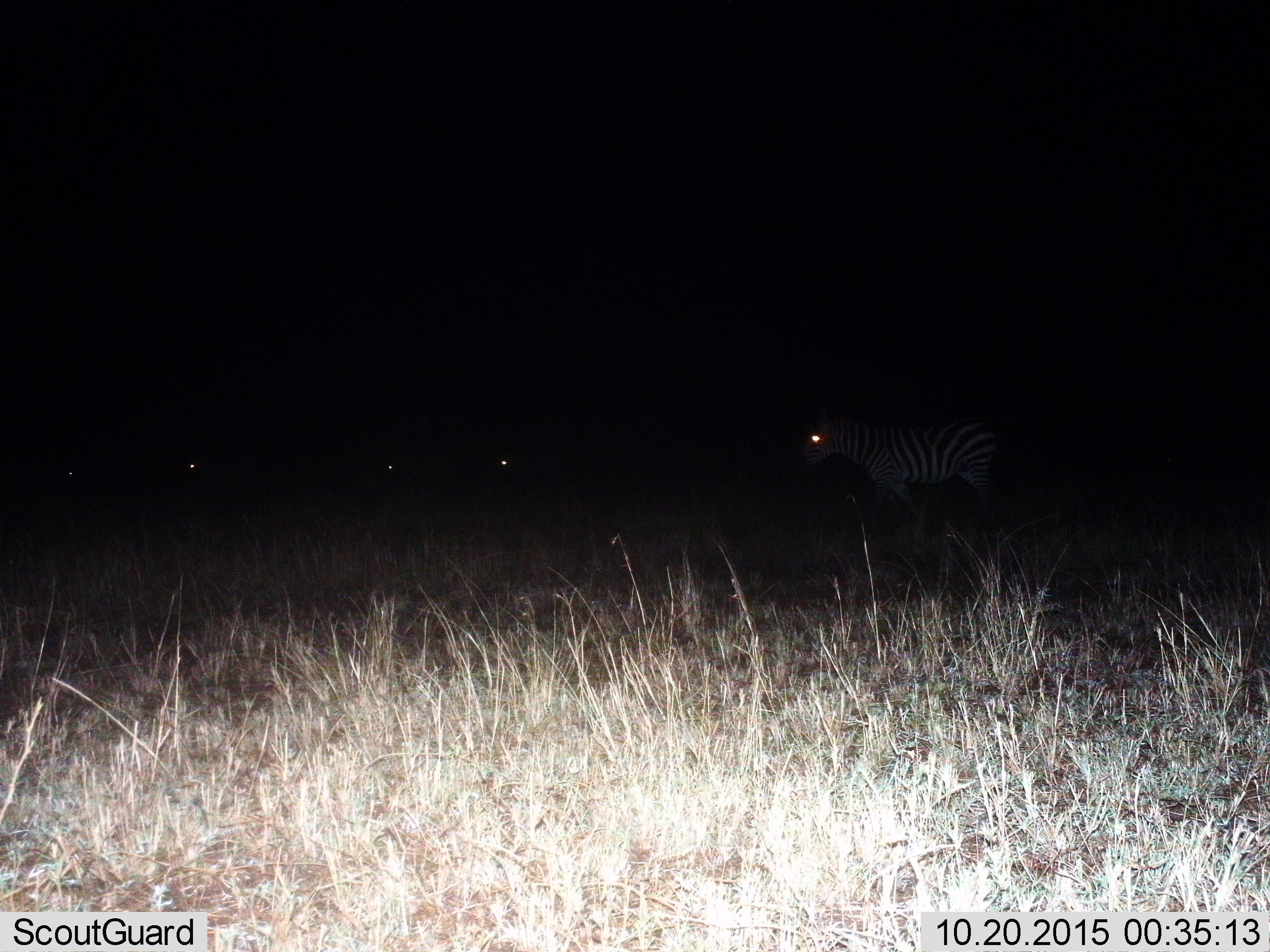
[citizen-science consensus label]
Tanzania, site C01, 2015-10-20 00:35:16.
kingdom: Animalia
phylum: Chordata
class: Mammalia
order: Perissodactyla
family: Equidae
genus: Equus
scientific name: Equus quagga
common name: plains zebra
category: zebra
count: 5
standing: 62%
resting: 0%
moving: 38%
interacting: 0%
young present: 8%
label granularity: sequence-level